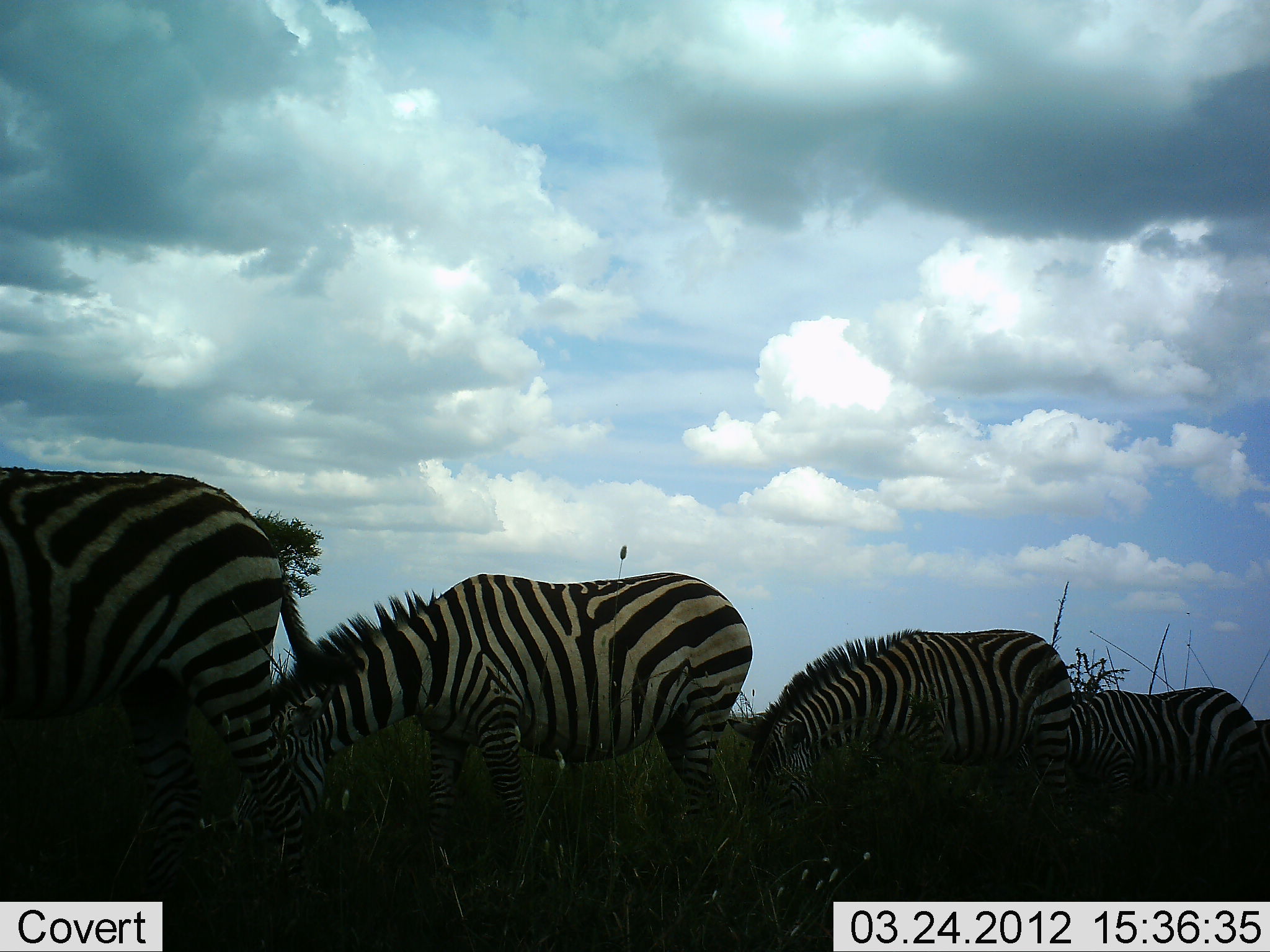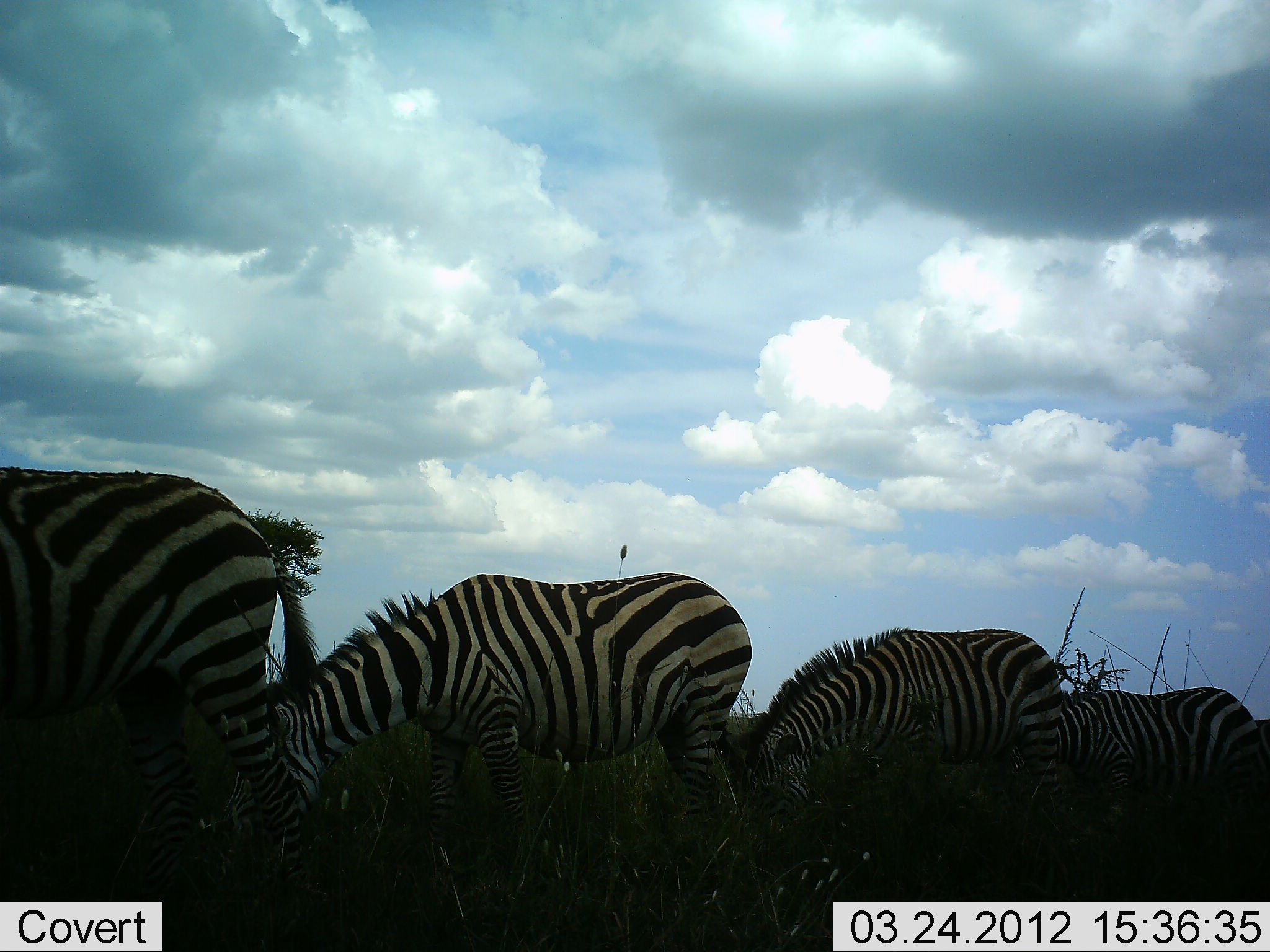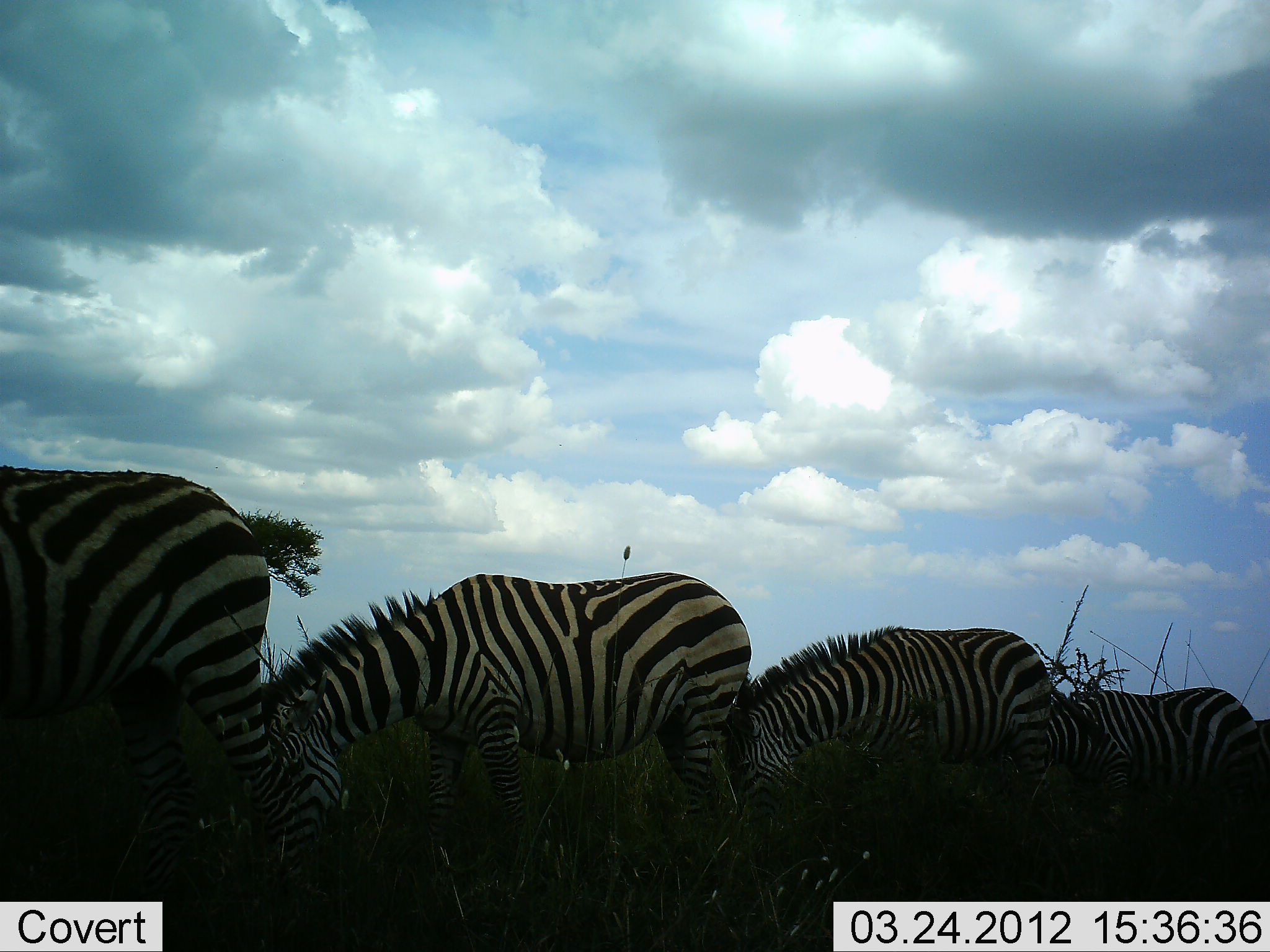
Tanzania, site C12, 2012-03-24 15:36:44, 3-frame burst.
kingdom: Animalia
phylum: Chordata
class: Mammalia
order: Perissodactyla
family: Equidae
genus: Equus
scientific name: Equus quagga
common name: plains zebra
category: zebra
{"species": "zebra (plains zebra) (Equus quagga)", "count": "4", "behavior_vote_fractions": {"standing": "17%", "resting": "0%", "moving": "0%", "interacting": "0%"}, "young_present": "0%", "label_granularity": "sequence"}